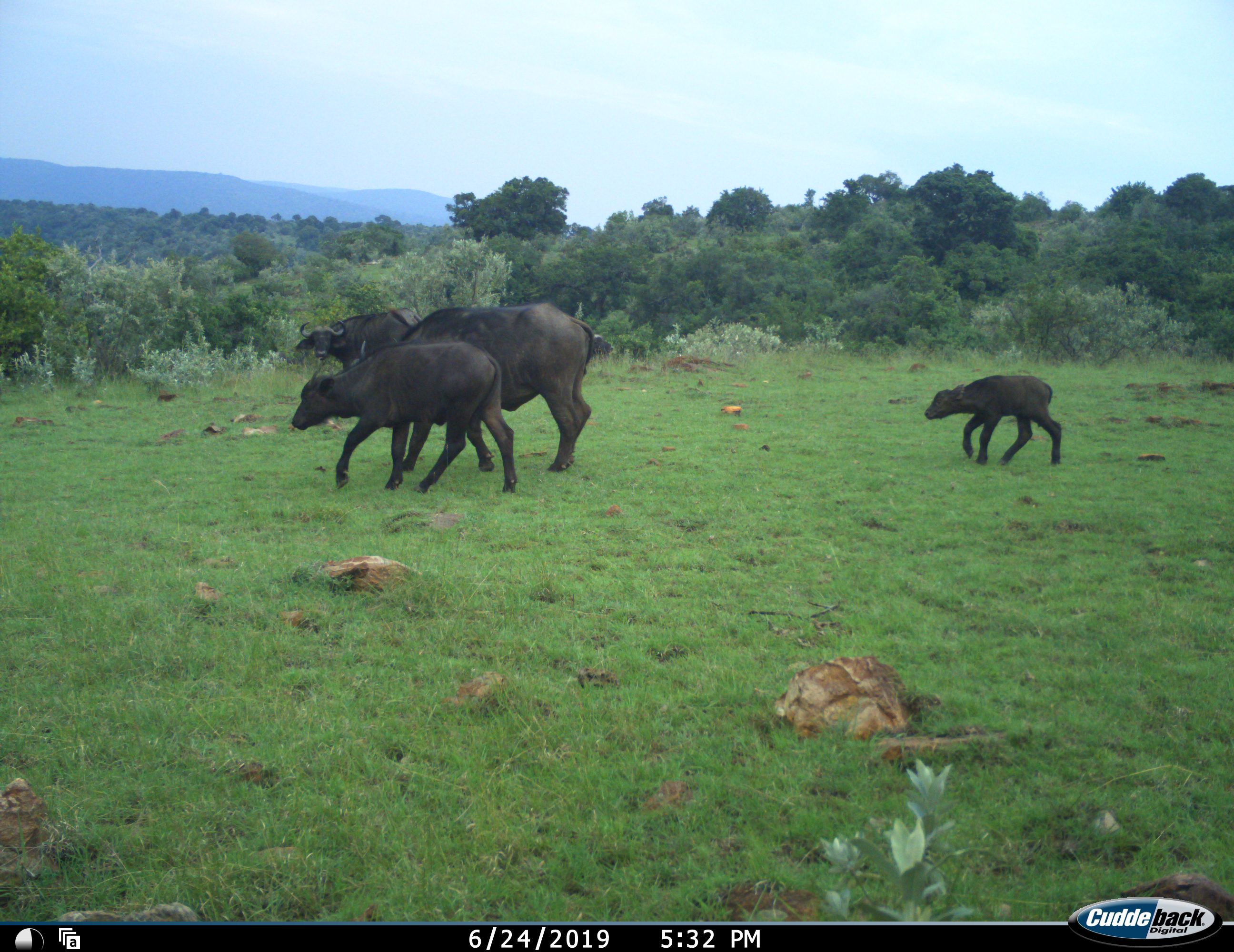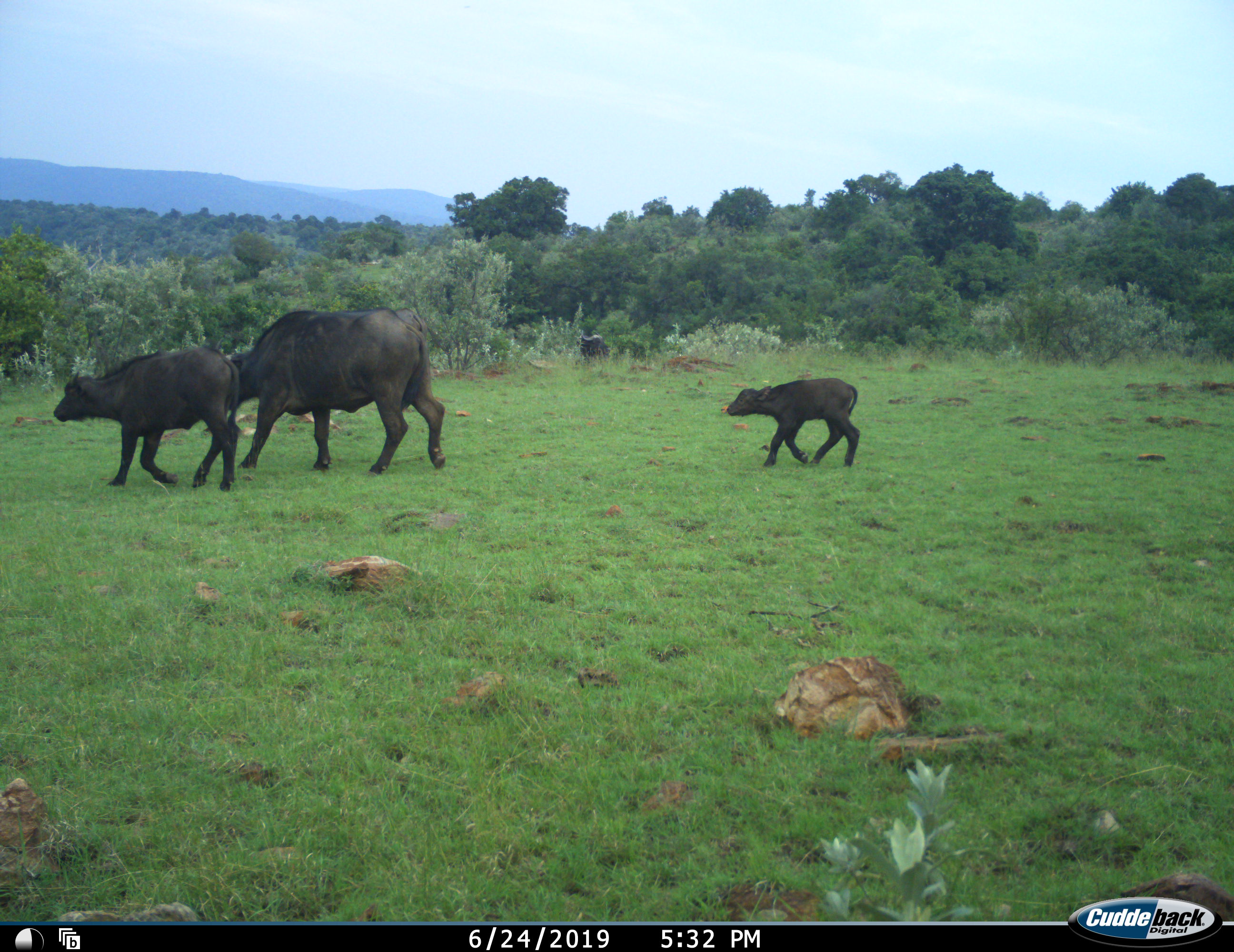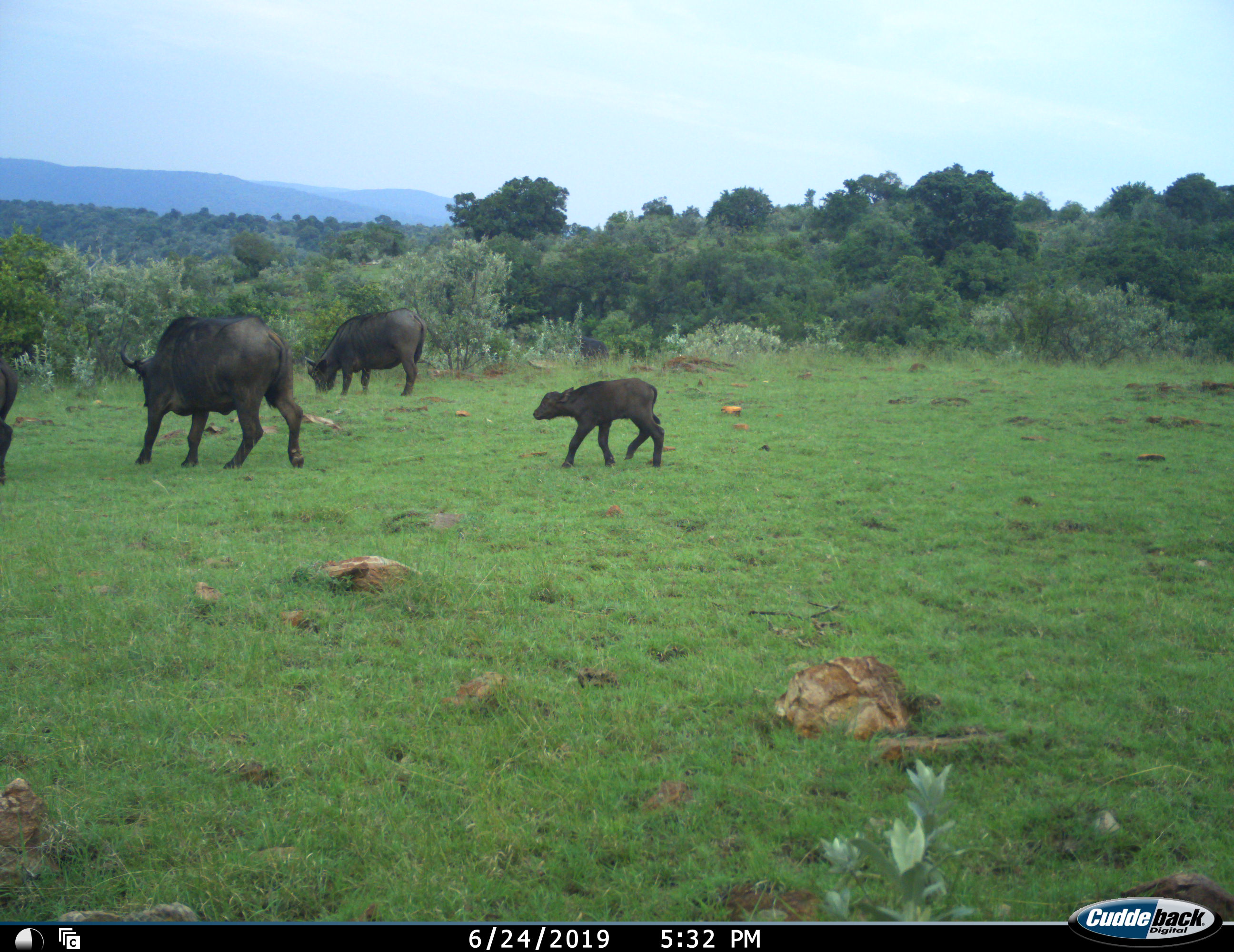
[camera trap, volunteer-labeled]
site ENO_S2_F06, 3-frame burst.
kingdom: Animalia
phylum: Chordata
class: Mammalia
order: Artiodactyla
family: Bovidae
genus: Syncerus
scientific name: Syncerus caffer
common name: african buffalo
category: buffalo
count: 4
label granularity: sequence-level